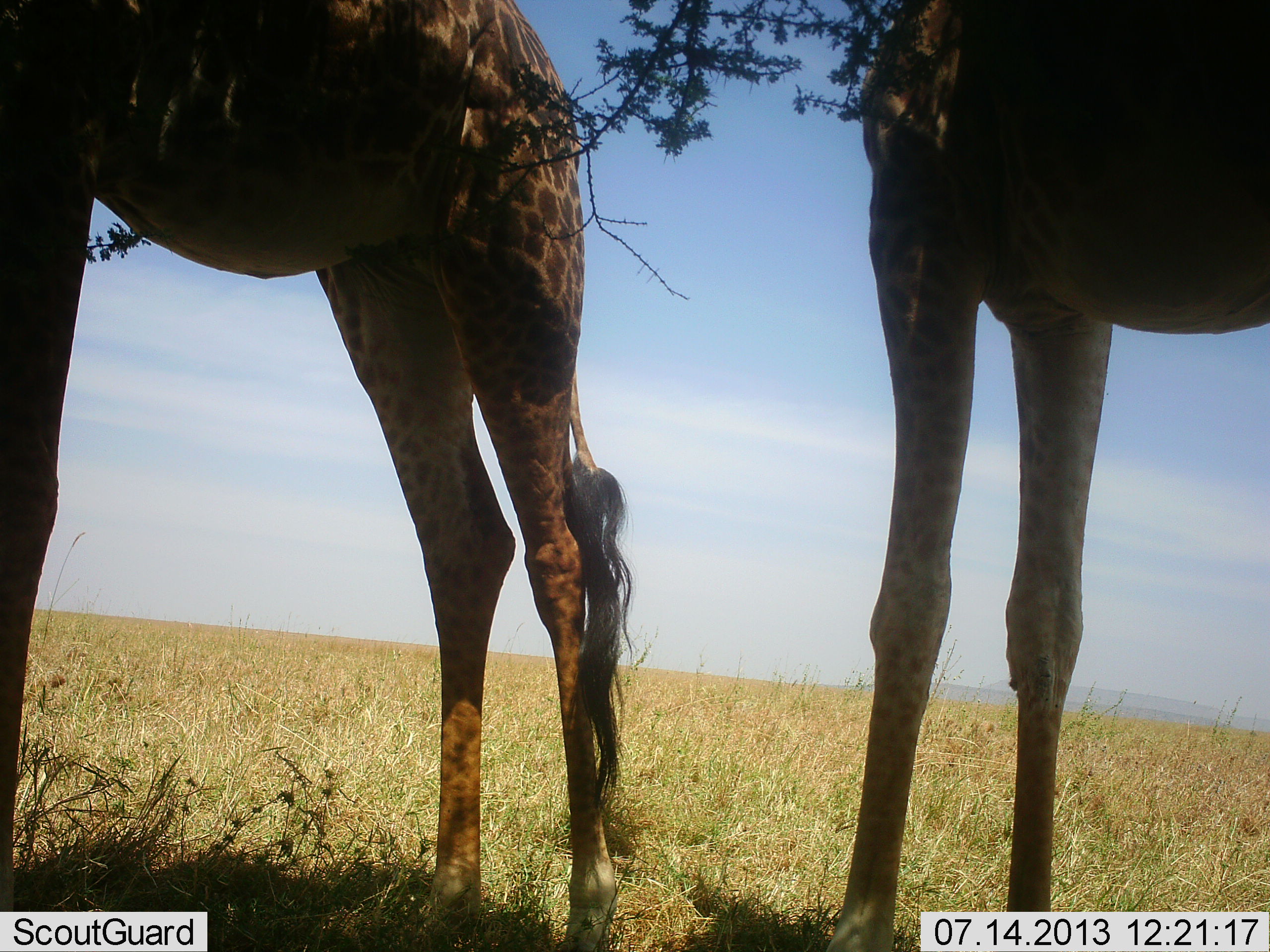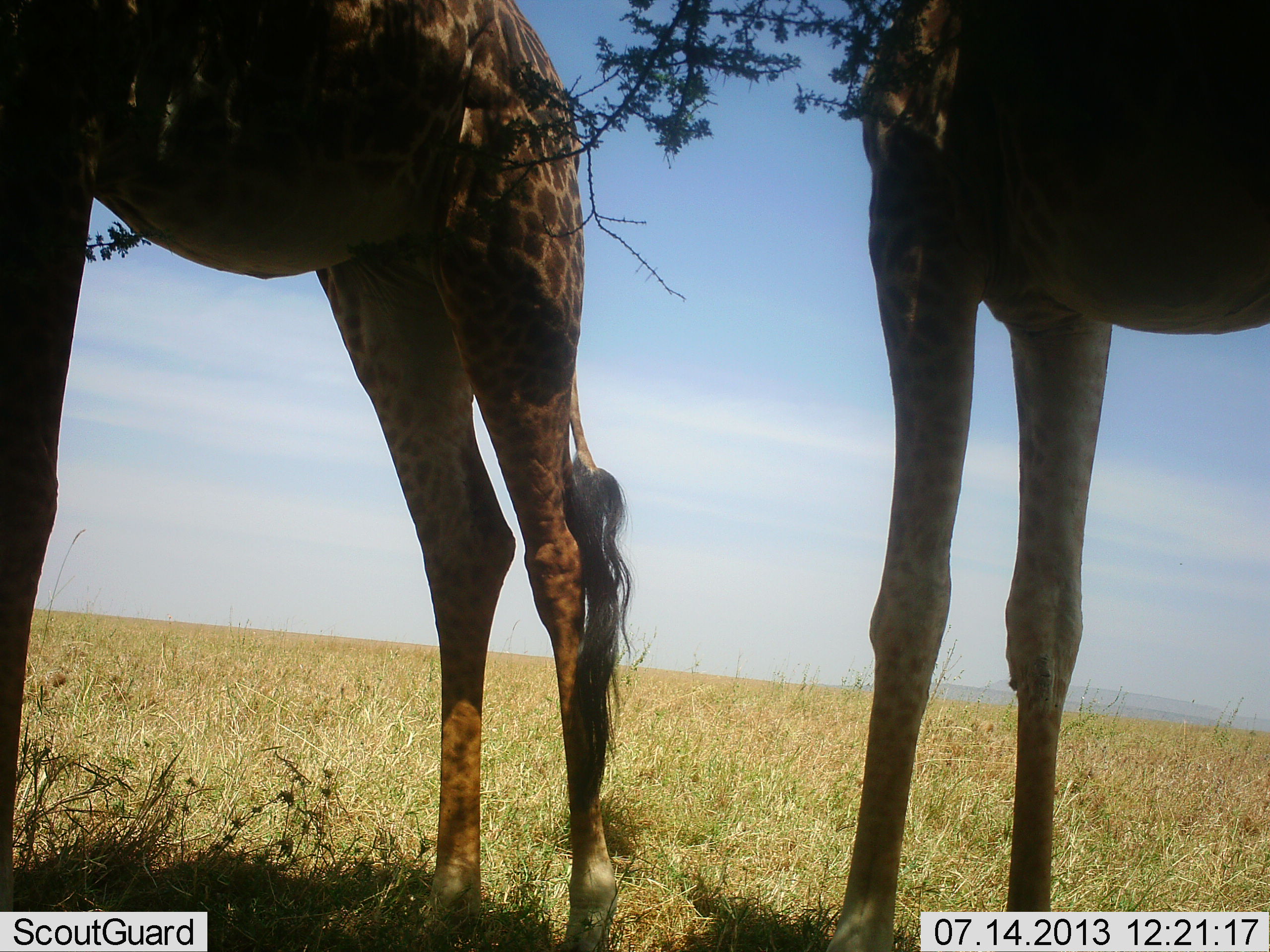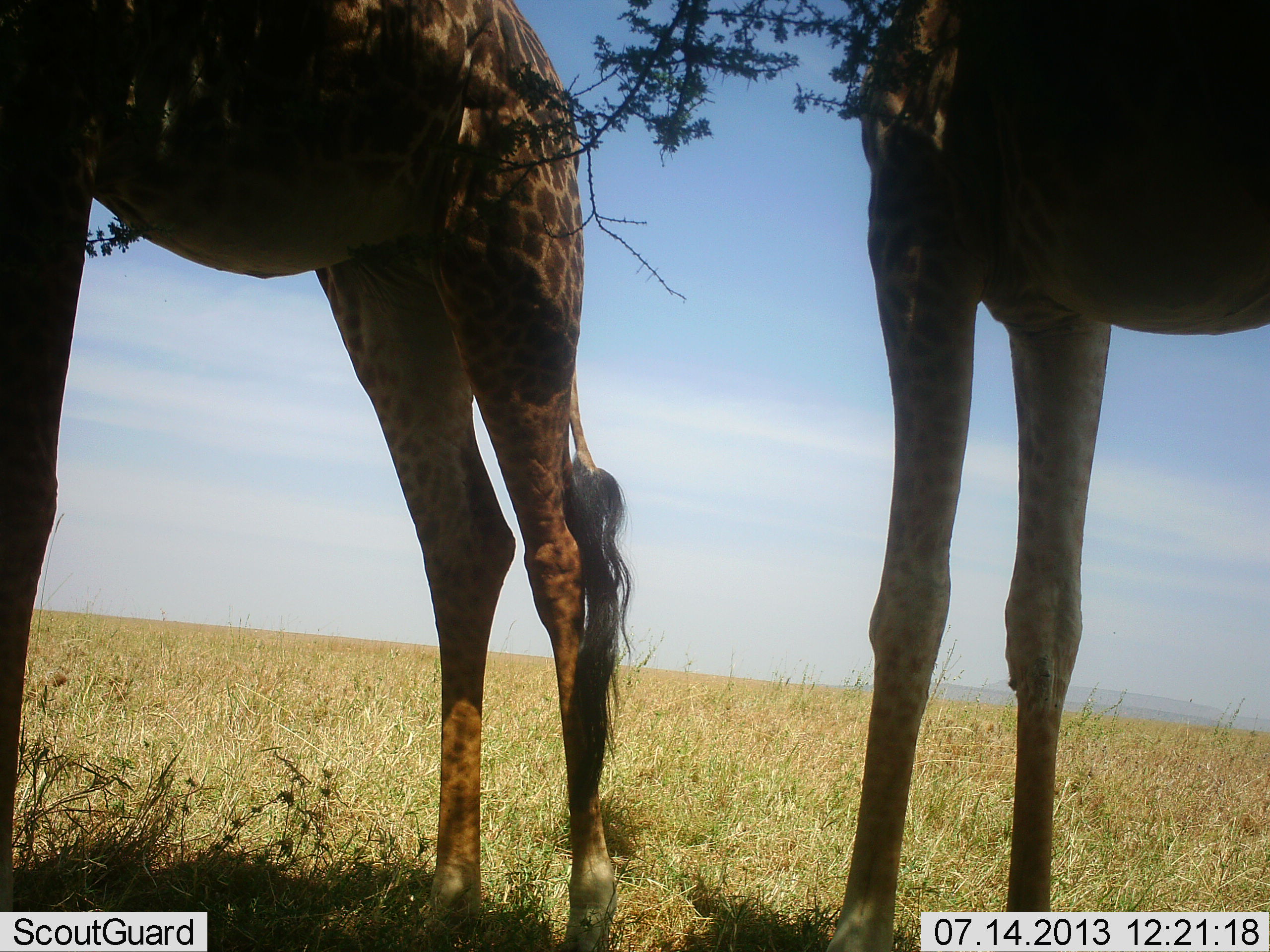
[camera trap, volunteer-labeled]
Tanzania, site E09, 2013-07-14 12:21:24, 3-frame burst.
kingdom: Animalia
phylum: Chordata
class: Mammalia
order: Artiodactyla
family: Giraffidae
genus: Giraffa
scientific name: Giraffa camelopardalis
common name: giraffe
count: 2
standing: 90%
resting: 10%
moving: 0%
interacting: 0%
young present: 0%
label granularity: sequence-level